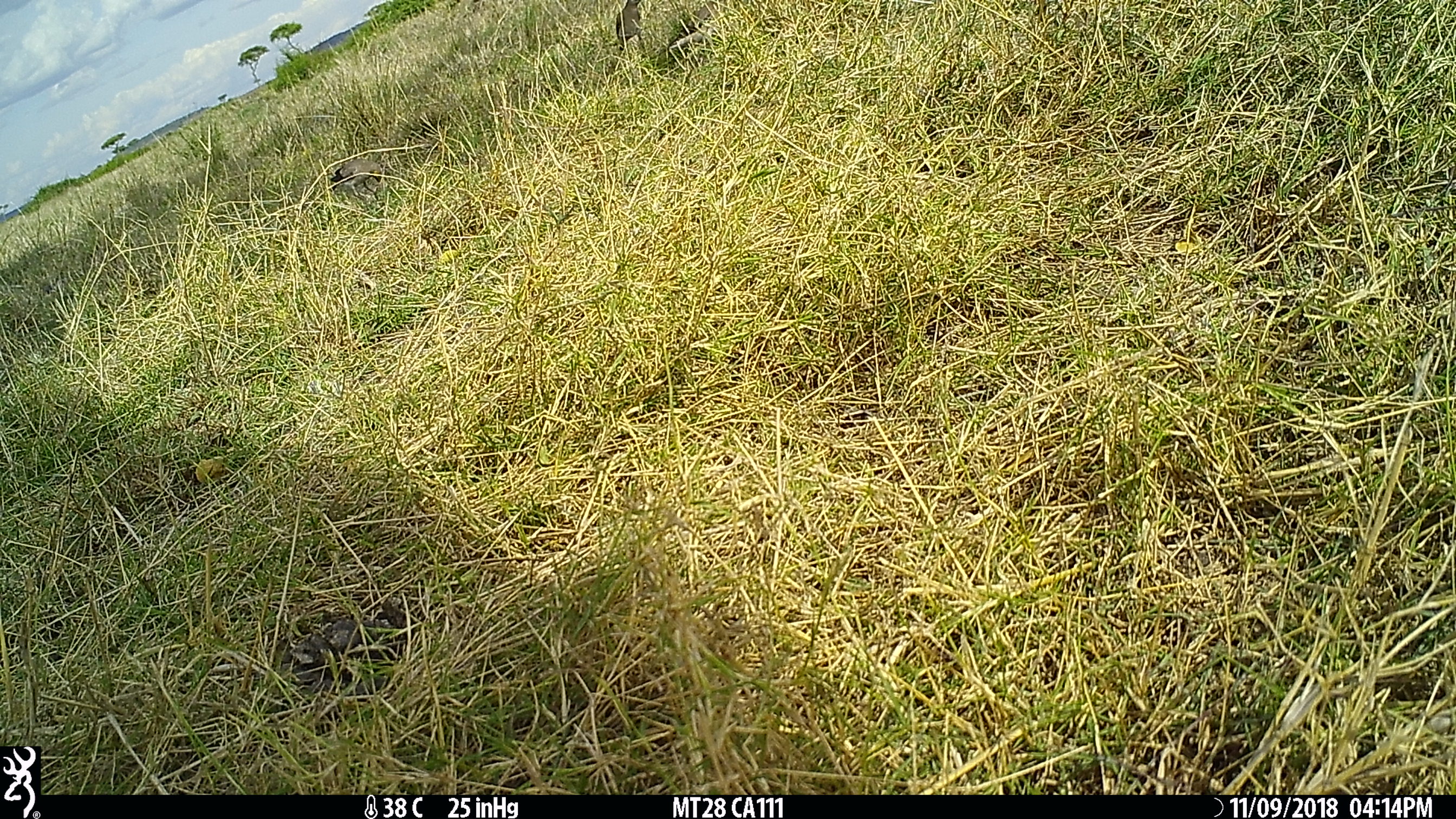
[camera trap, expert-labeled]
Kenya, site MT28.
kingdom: Animalia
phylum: Chordata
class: Aves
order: Passeriformes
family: Sturnidae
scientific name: Sturnidae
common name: starling